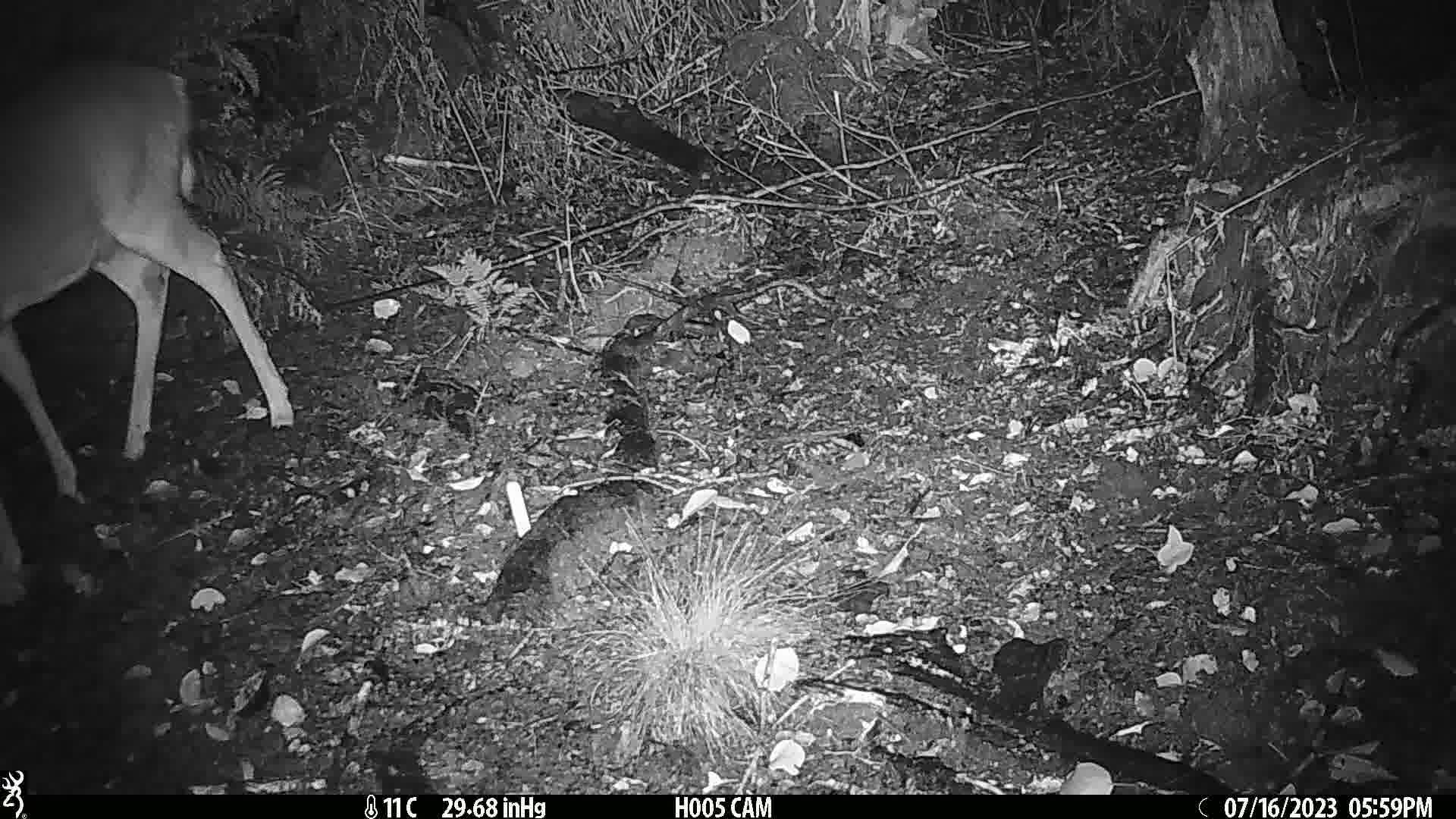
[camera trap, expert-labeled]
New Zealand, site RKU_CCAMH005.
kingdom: Animalia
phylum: Chordata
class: Mammalia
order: Artiodactyla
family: Cervidae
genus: Odocoileus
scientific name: Odocoileus virginianus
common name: white-tailed deer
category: white tailed deer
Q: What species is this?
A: White tailed deer (white-tailed deer) (Odocoileus virginianus).